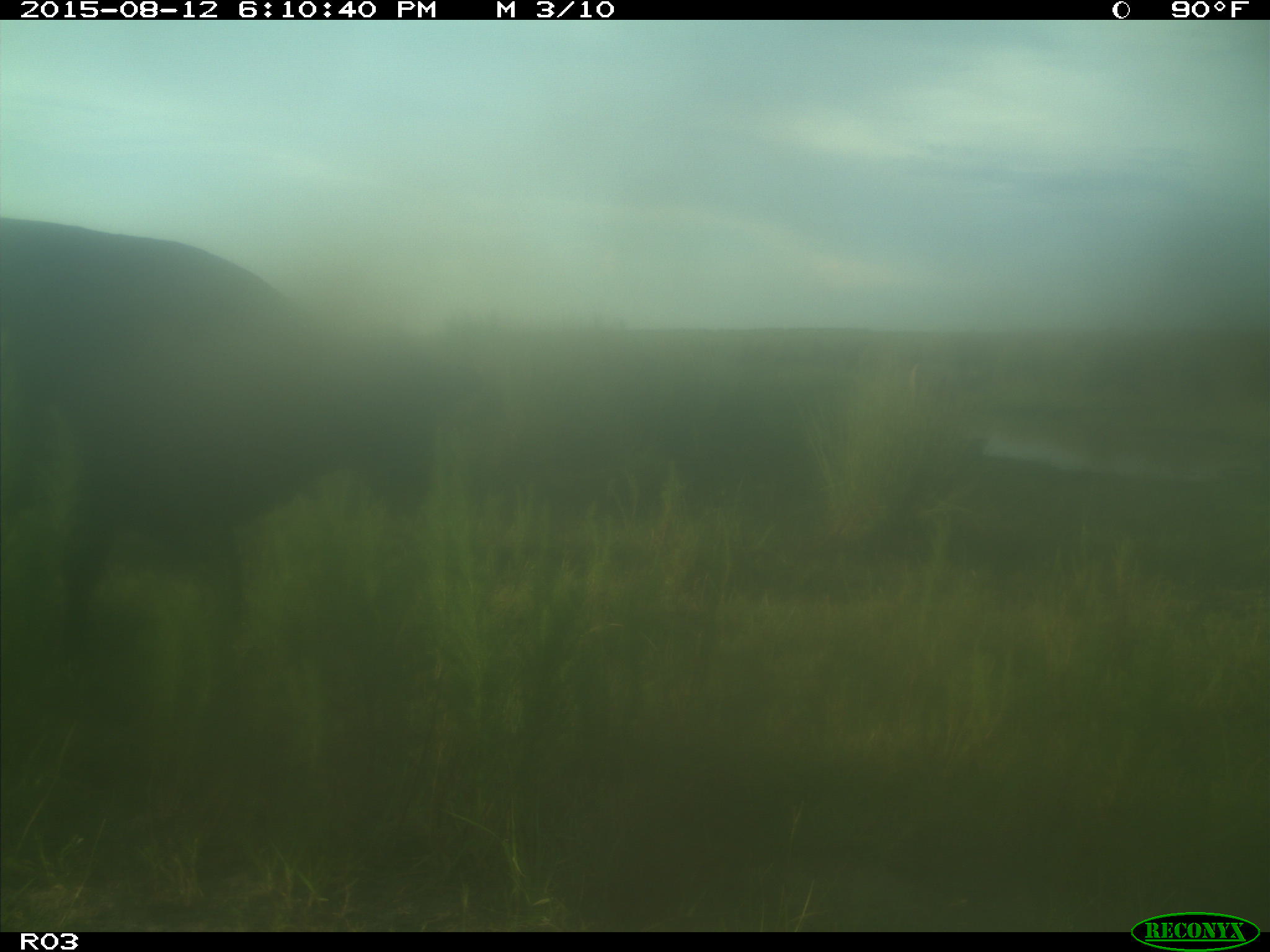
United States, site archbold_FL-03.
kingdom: Animalia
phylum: Chordata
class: Mammalia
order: Artiodactyla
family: Bovidae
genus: Bos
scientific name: Bos taurus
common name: domestic cow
Bos taurus (domestic cow).